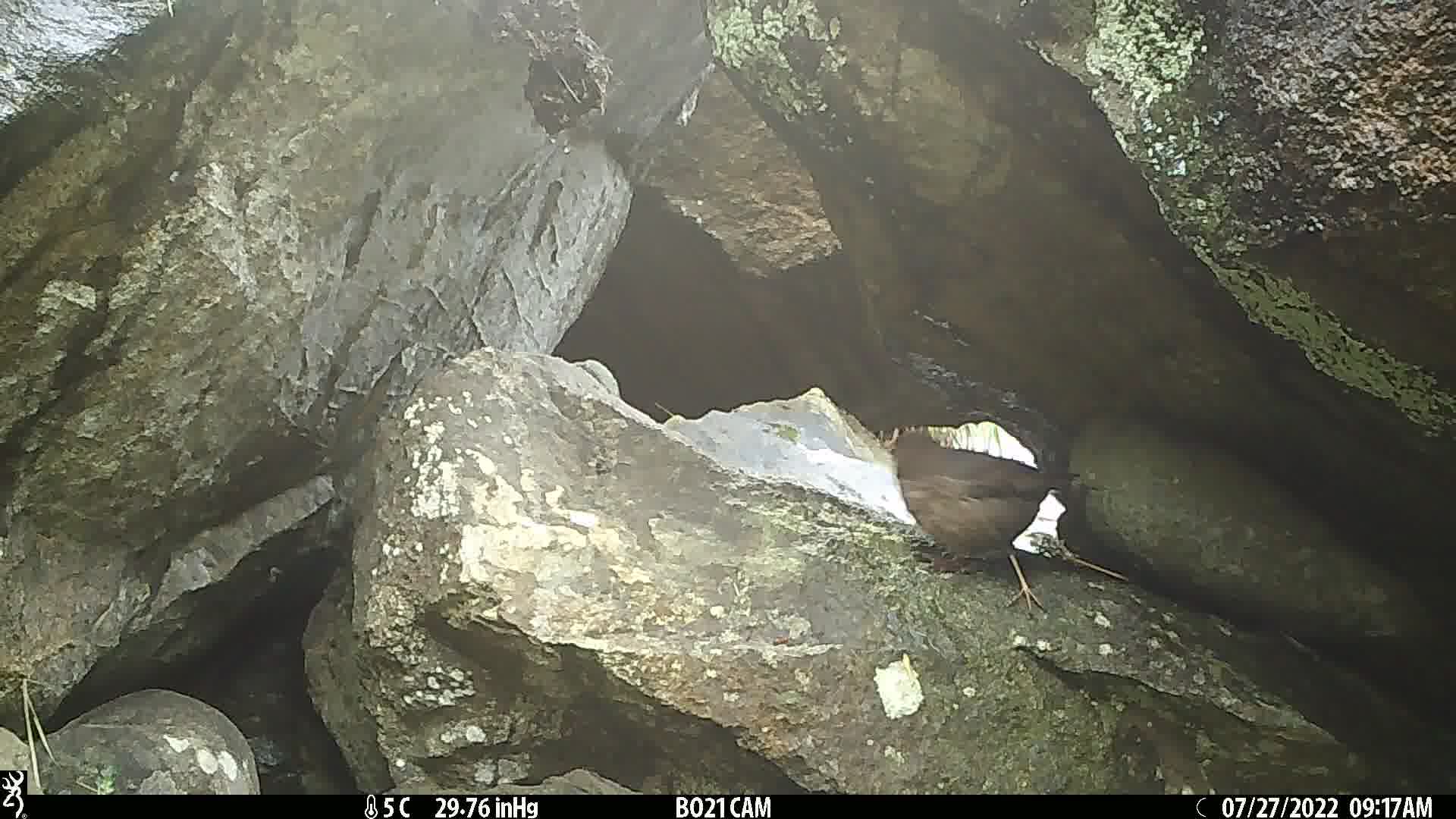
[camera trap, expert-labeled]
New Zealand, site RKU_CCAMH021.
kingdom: Animalia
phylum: Chordata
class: Aves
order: Passeriformes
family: Turdidae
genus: Turdus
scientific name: Turdus merula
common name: eurasian blackbird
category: blackbird